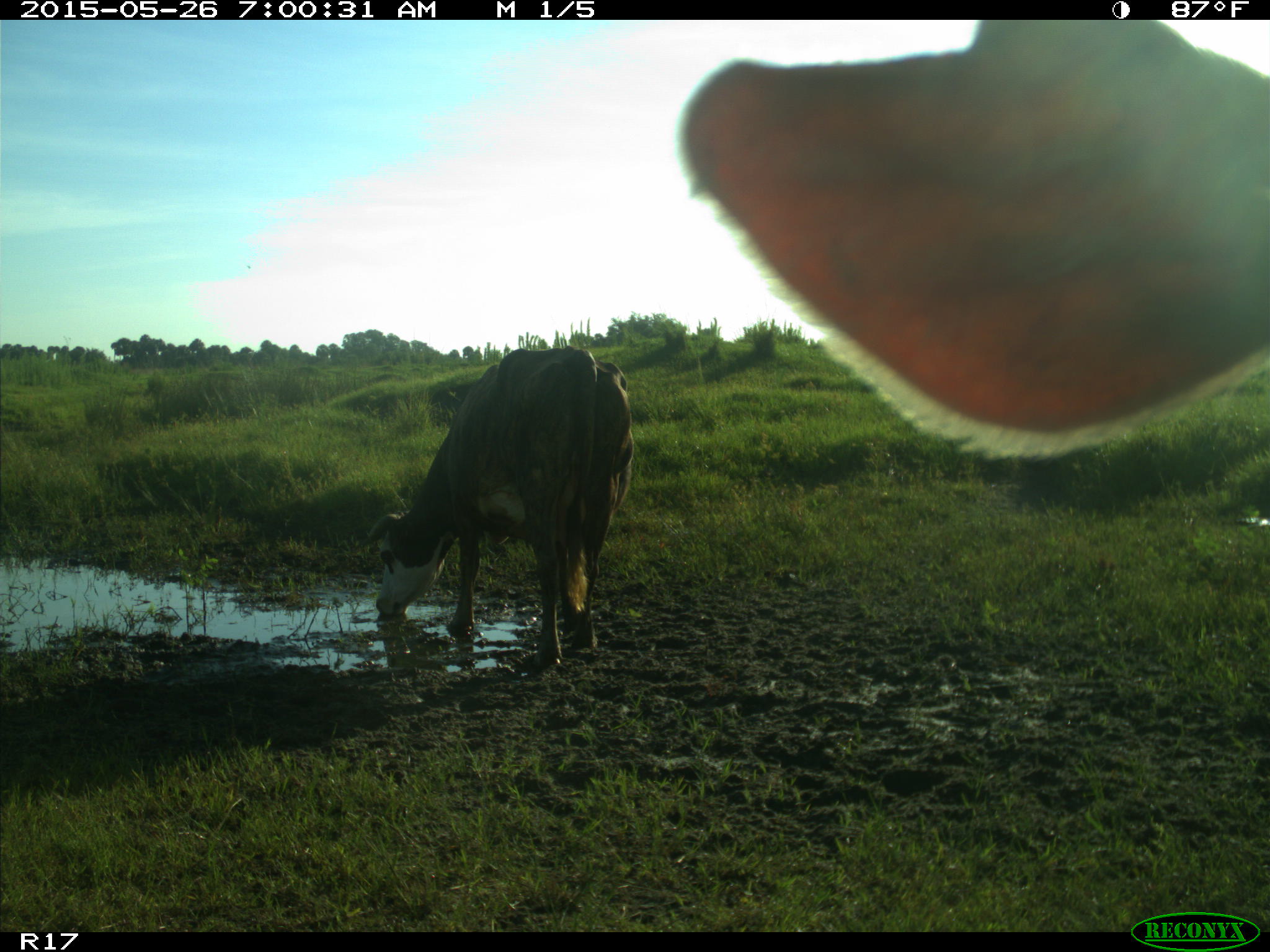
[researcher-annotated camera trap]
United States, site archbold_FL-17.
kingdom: Animalia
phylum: Chordata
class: Mammalia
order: Artiodactyla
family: Bovidae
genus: Bos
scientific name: Bos taurus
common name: domestic cow